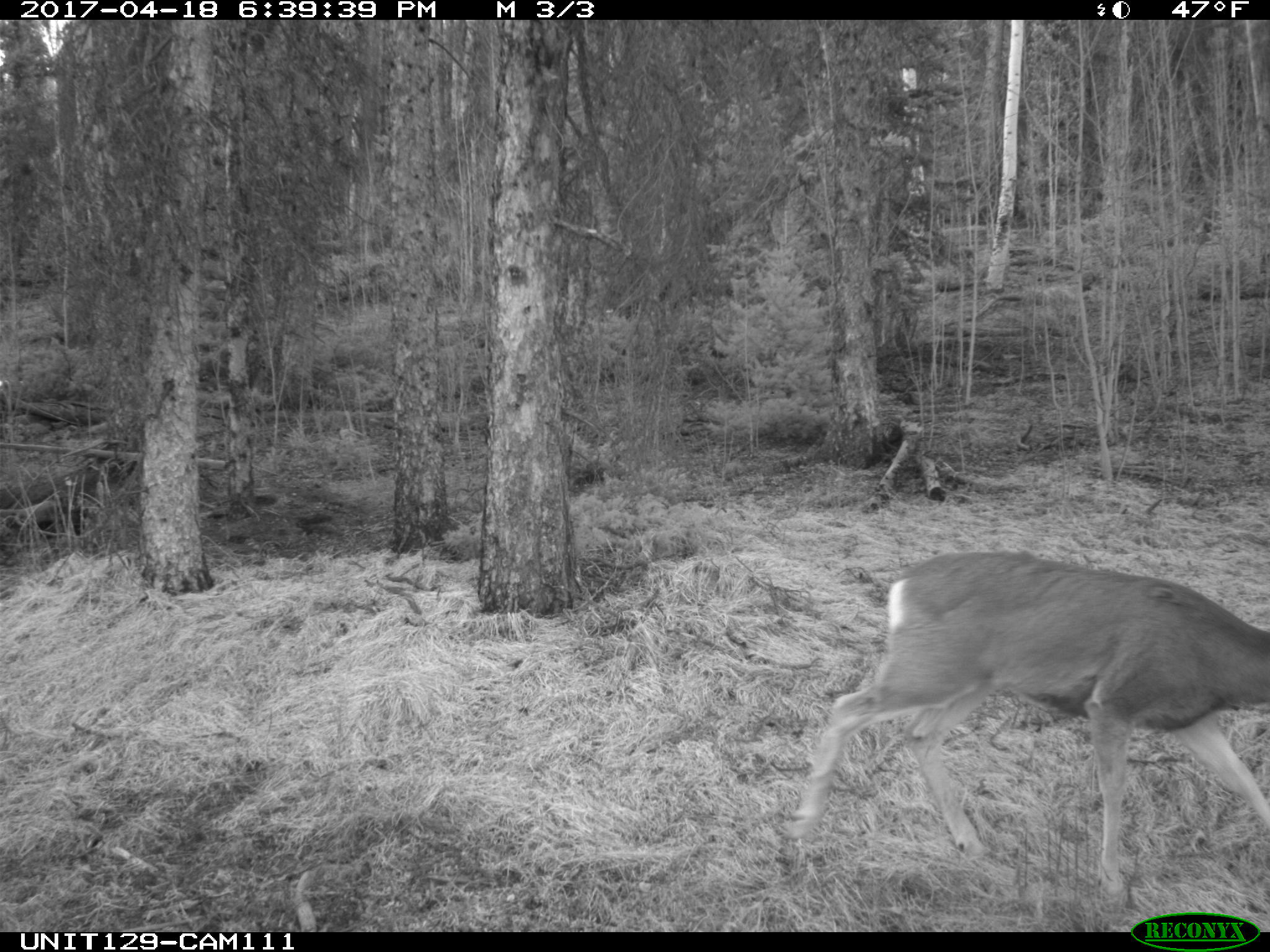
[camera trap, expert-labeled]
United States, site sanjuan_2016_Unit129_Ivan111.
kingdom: Animalia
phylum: Chordata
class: Mammalia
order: Artiodactyla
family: Cervidae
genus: Odocoileus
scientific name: Odocoileus hemionus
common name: mule deer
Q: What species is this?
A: Odocoileus hemionus (mule deer).